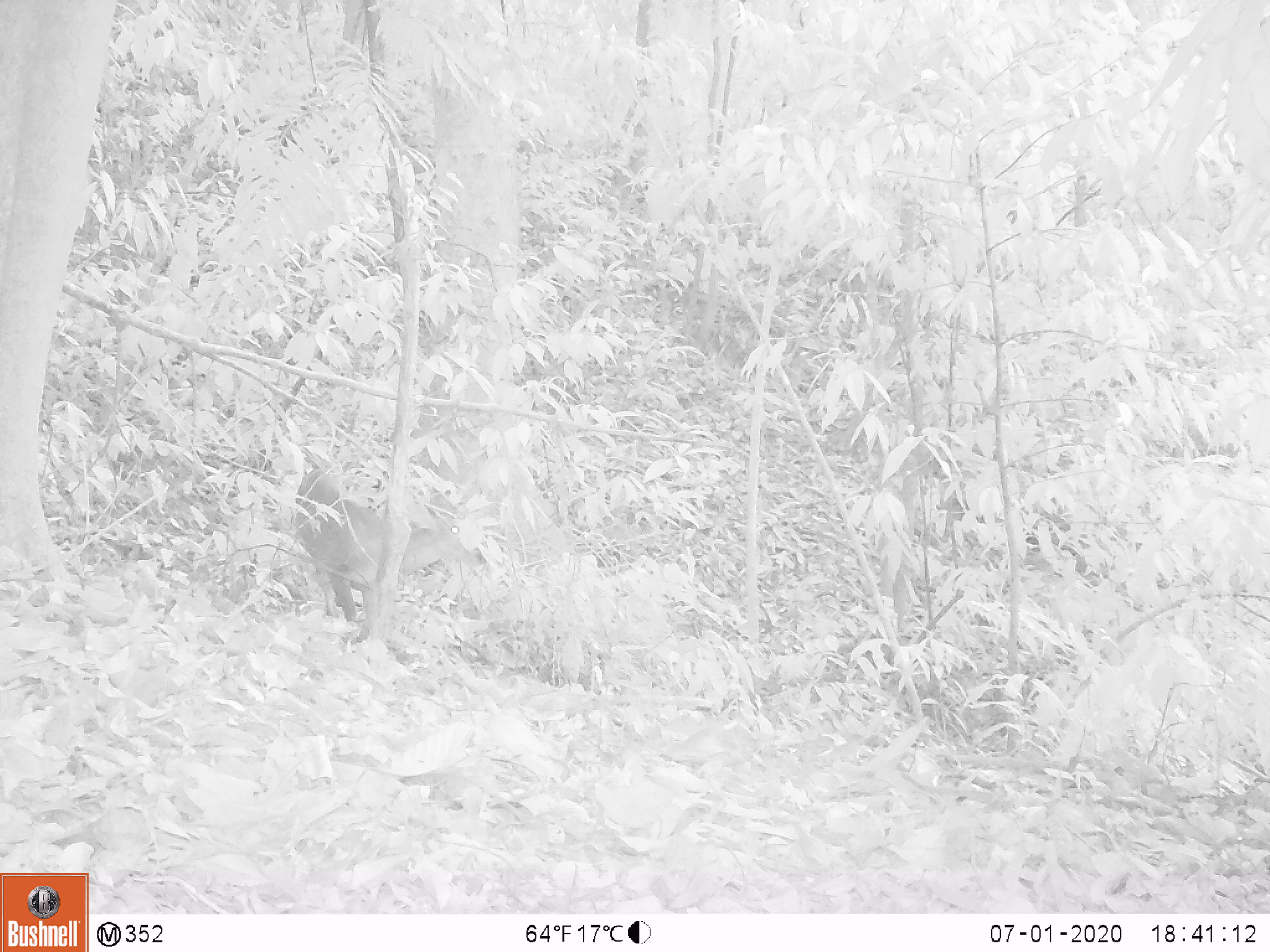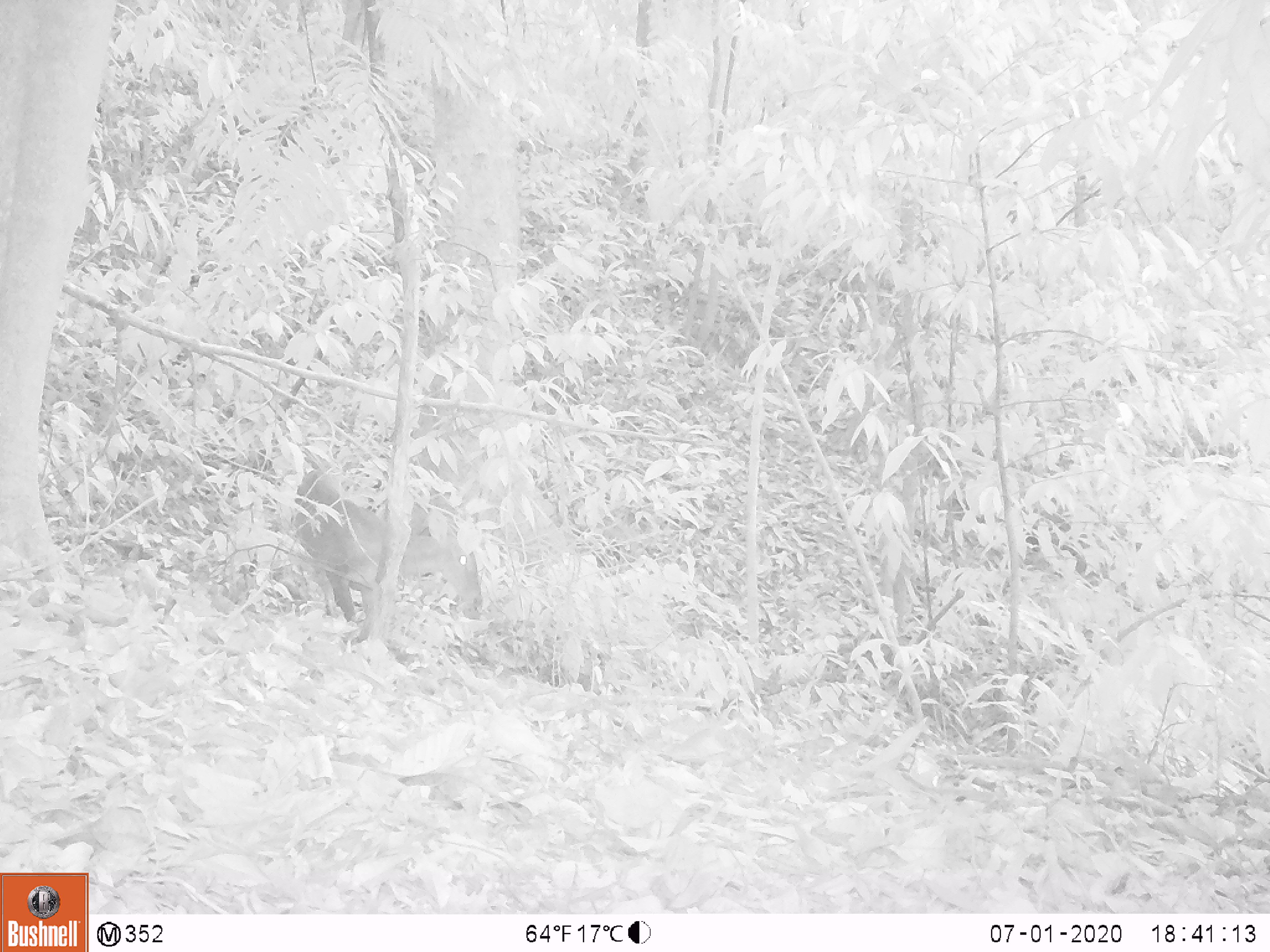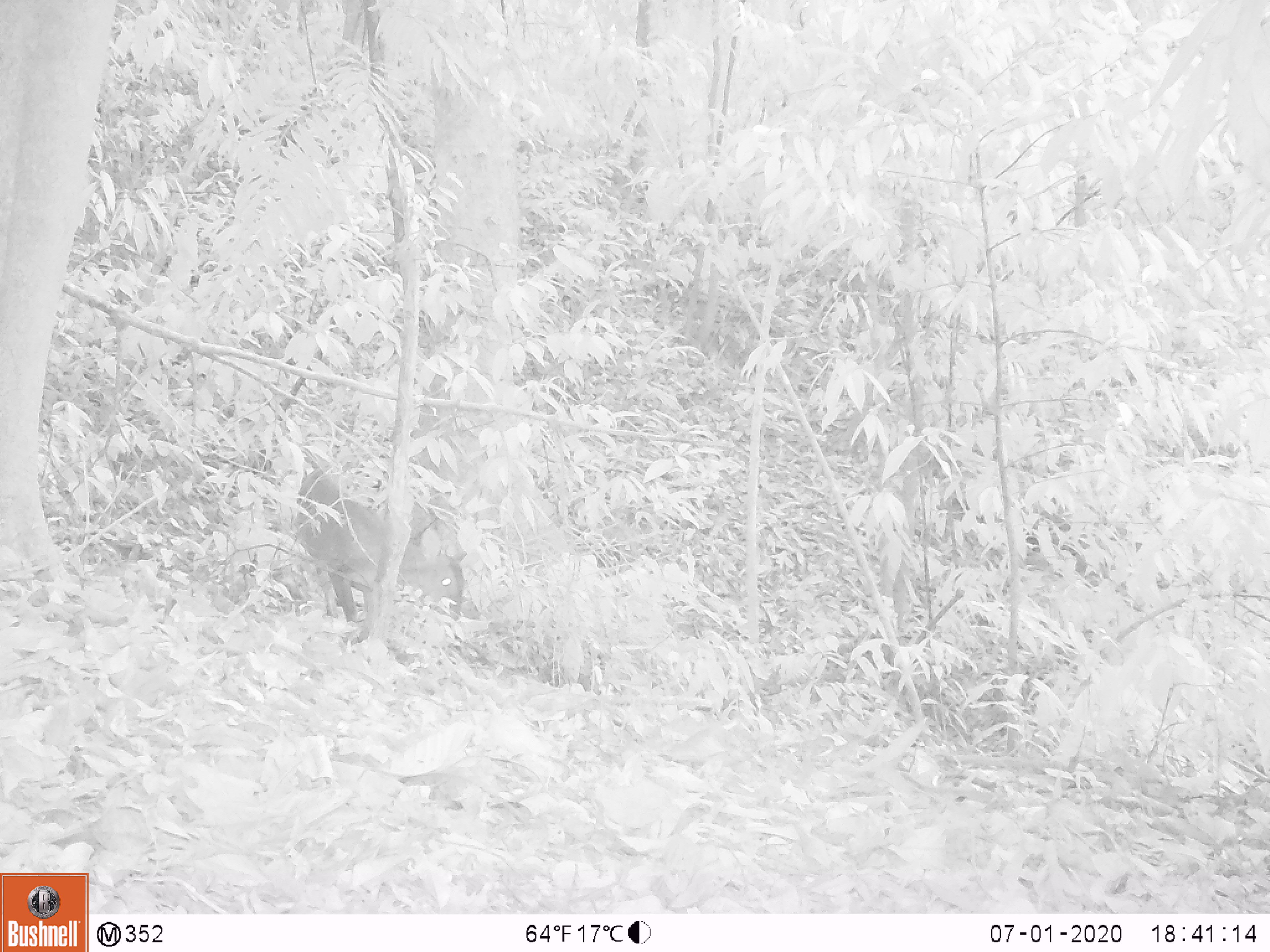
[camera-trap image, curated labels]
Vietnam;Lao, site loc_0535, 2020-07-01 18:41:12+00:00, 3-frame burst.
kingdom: Animalia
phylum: Chordata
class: Mammalia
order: Artiodactyla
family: Cervidae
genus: Muntiacus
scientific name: Muntiacus vuquangensis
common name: large-antlered muntjac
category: large antlered muntjac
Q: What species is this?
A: Large antlered muntjac (large-antlered muntjac) (Muntiacus vuquangensis).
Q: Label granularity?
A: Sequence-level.